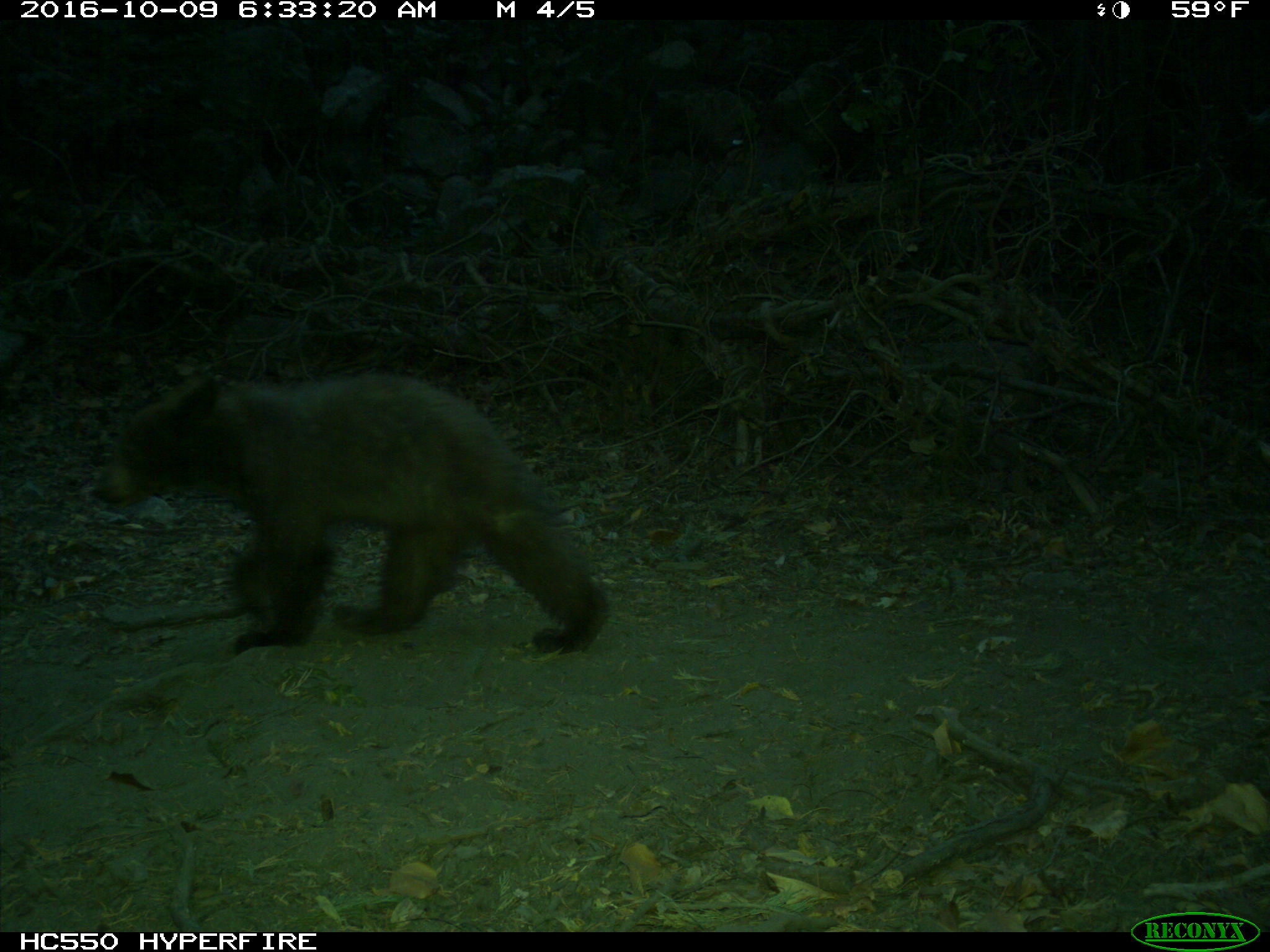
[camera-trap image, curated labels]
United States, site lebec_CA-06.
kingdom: Animalia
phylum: Chordata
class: Mammalia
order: Carnivora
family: Ursidae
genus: Ursus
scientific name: Ursus americanus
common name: american black bear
Ursus americanus (american black bear).